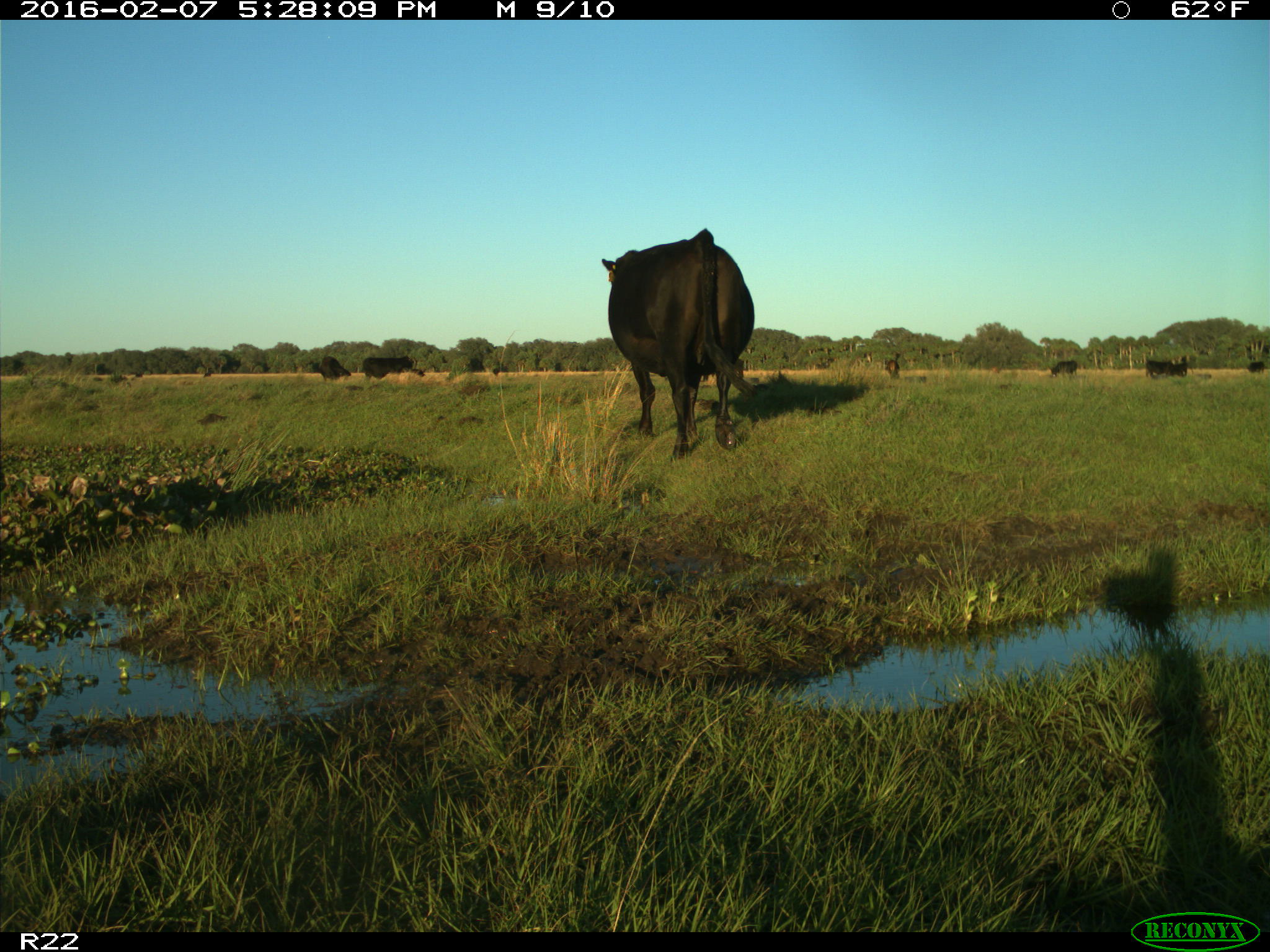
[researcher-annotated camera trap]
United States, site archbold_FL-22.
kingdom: Animalia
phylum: Chordata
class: Mammalia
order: Artiodactyla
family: Bovidae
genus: Bos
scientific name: Bos taurus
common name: domestic cow